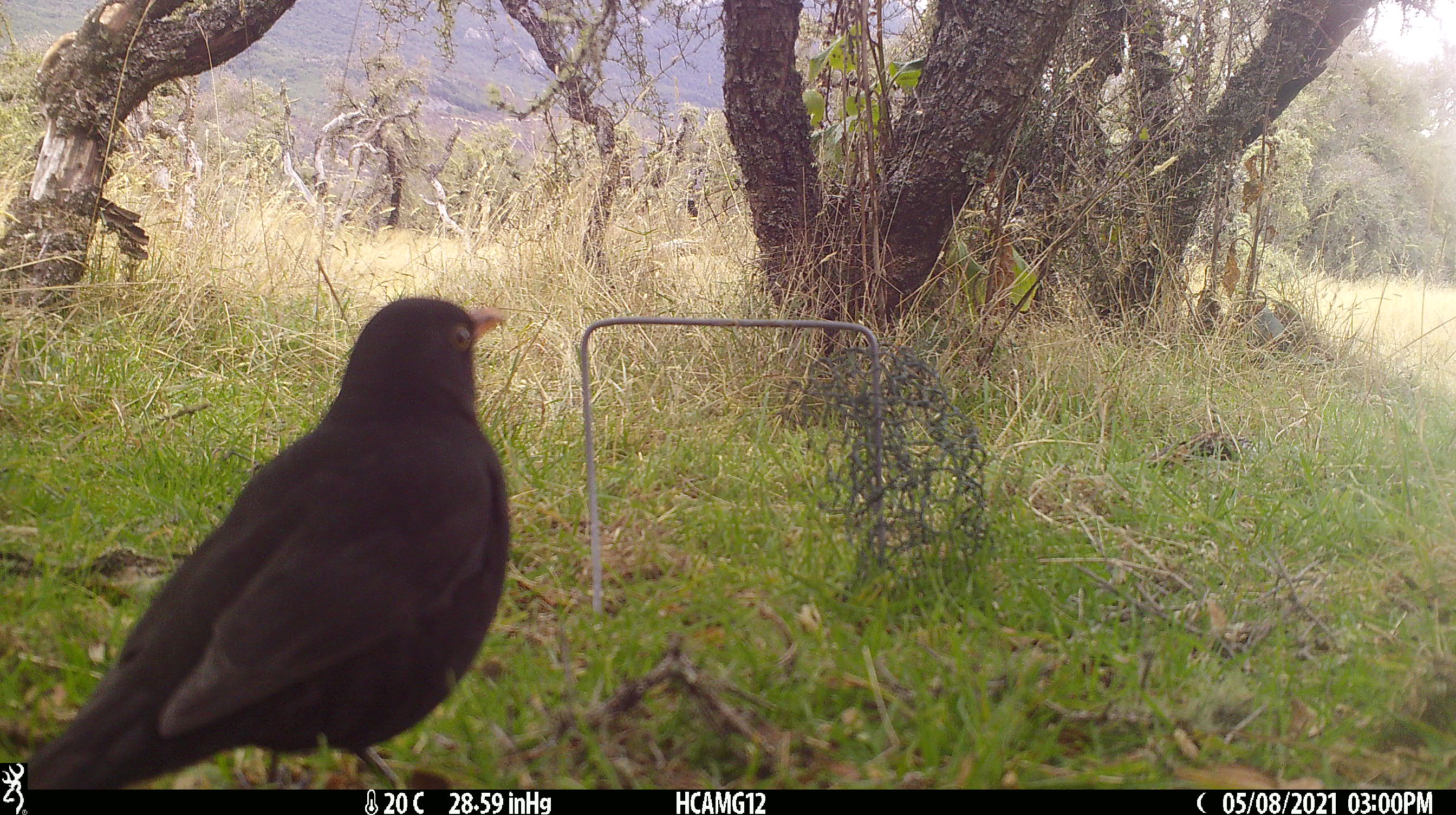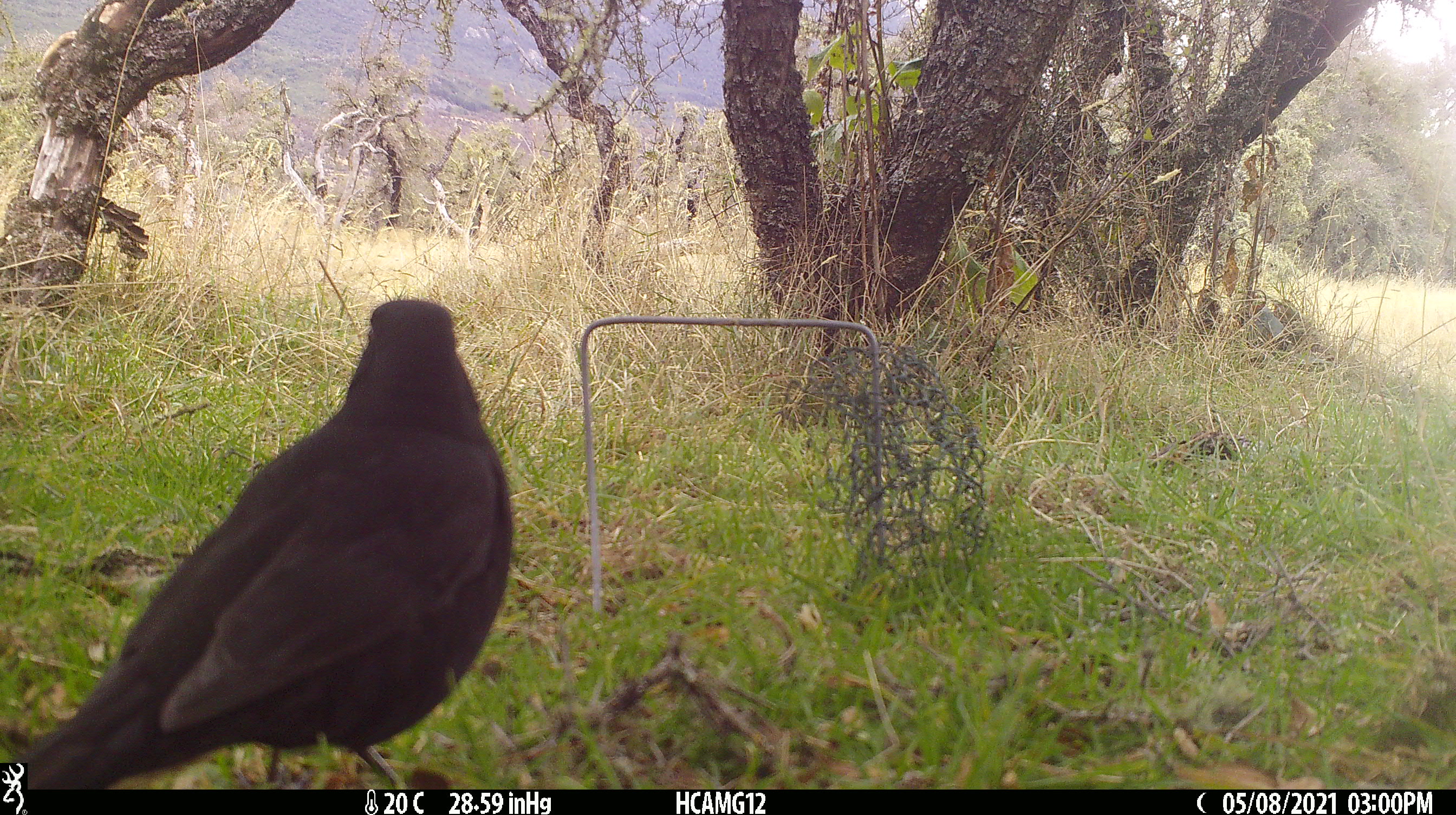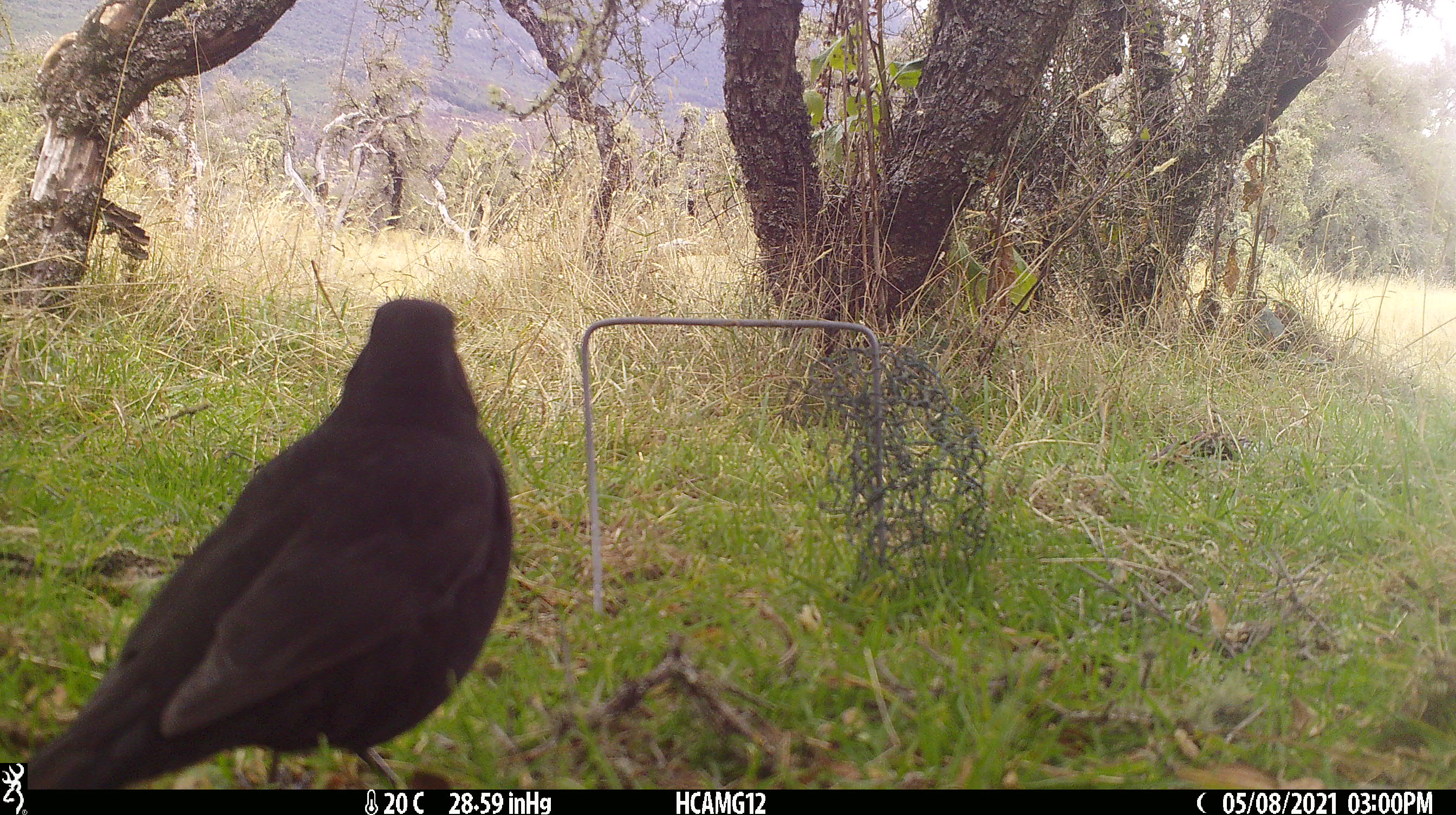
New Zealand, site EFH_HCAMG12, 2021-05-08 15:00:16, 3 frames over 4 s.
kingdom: Animalia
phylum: Chordata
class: Aves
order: Passeriformes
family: Turdidae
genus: Turdus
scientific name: Turdus merula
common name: eurasian blackbird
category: blackbird